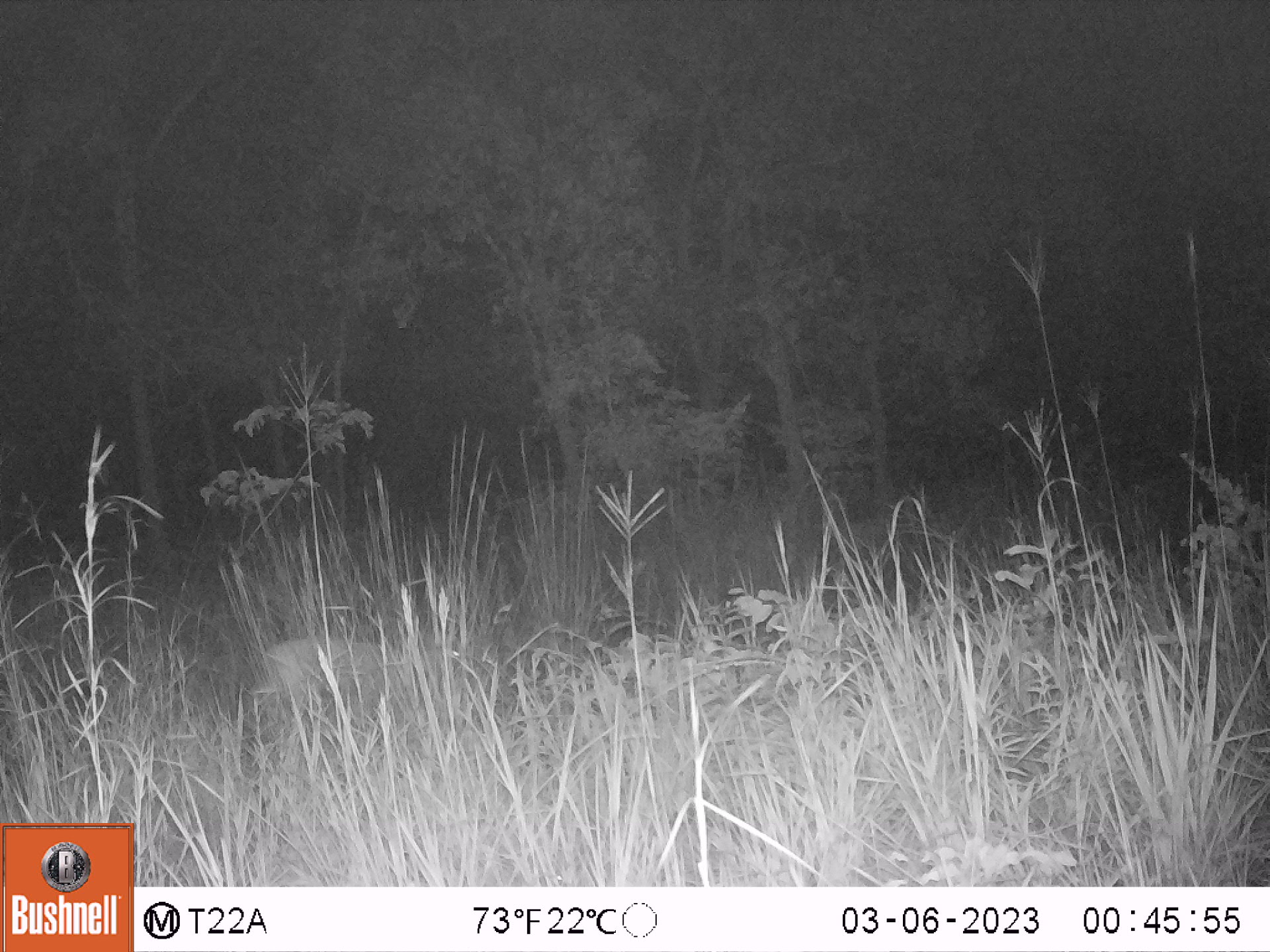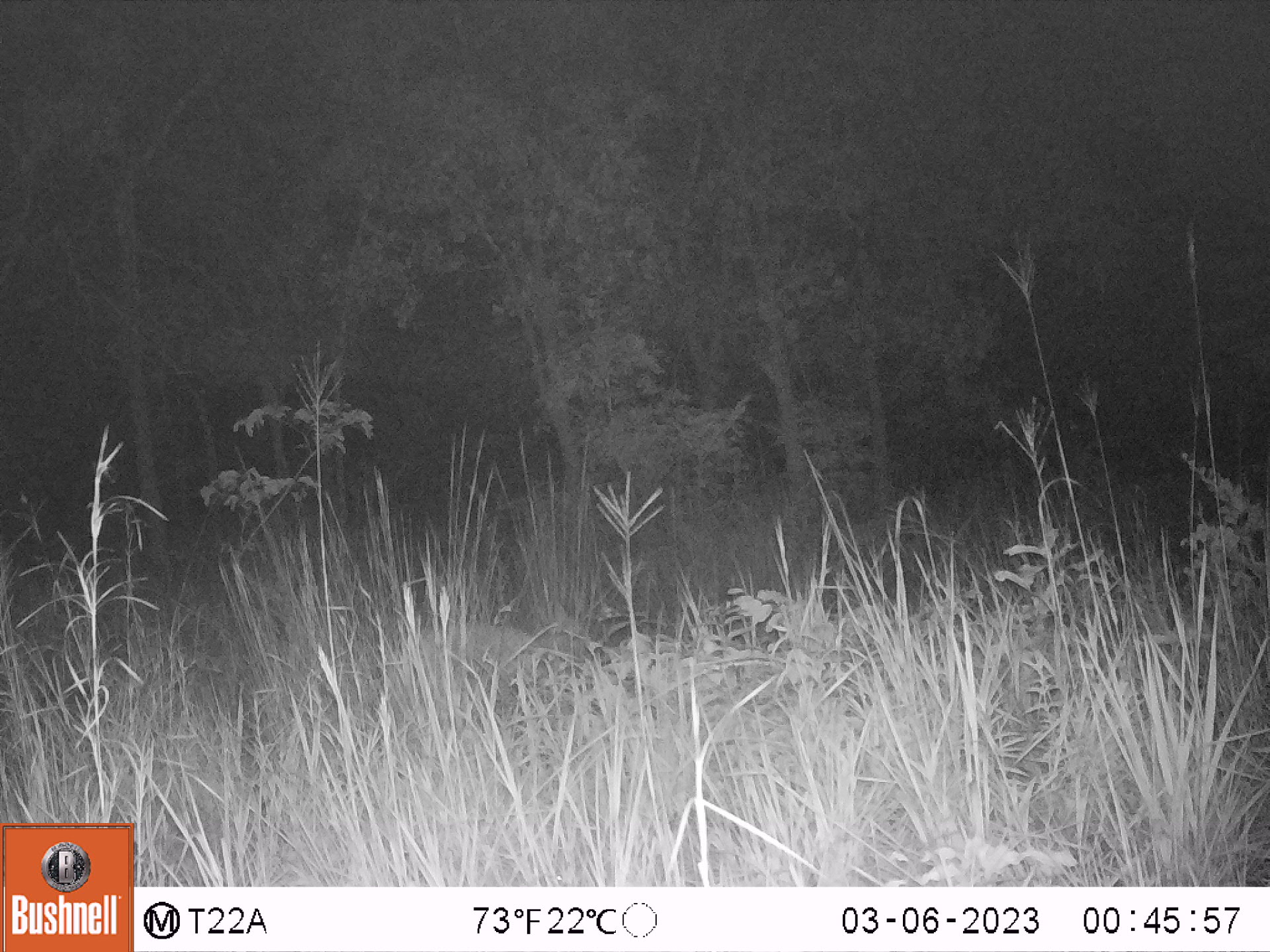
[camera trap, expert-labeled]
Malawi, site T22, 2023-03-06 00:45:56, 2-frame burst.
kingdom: Animalia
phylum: Chordata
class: Mammalia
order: Artiodactyla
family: Bovidae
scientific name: Antilopinae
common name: small antelope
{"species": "small antelope (Antilopinae)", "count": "1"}